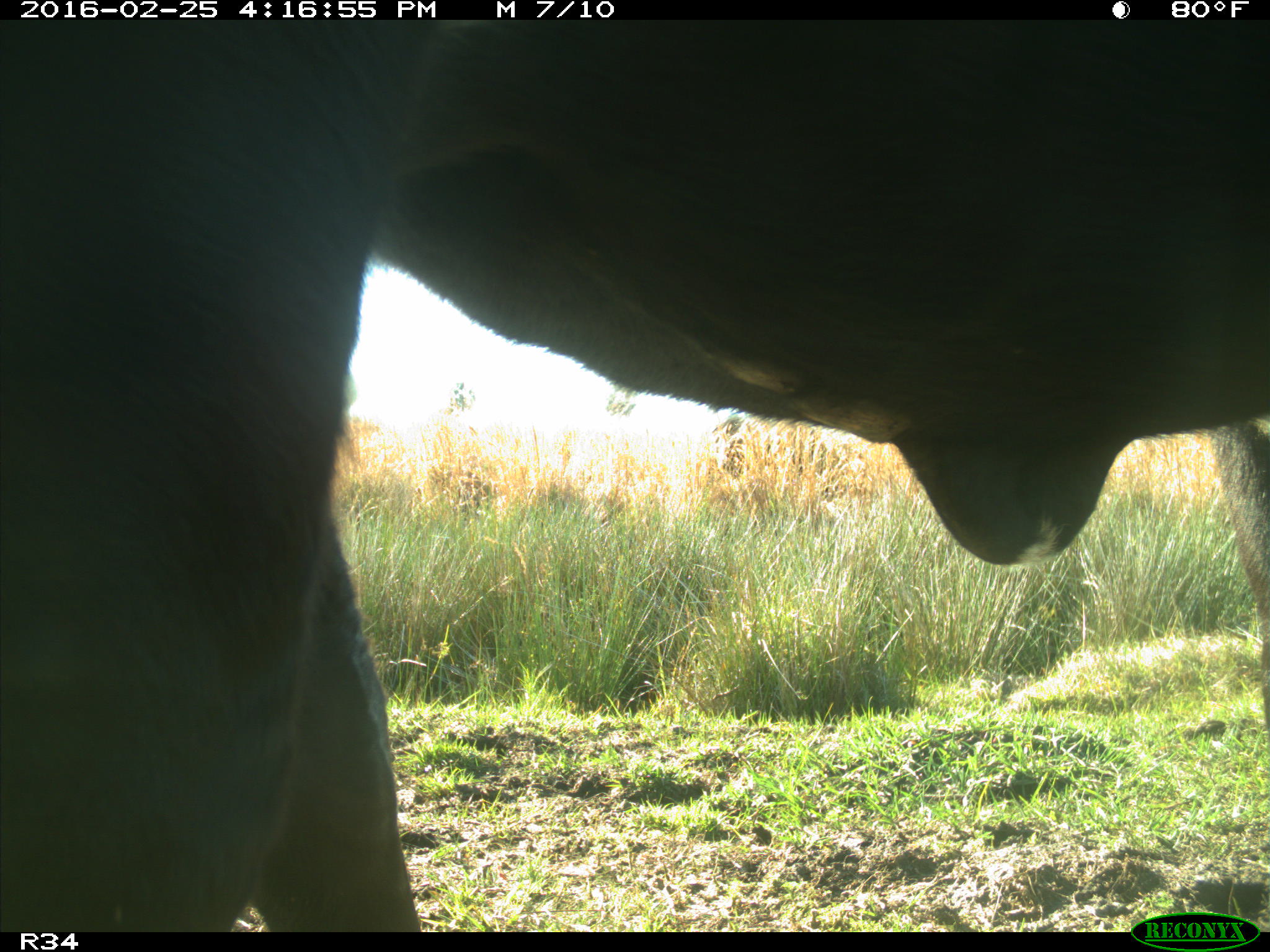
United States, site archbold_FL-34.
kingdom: Animalia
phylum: Chordata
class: Mammalia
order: Artiodactyla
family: Bovidae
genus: Bos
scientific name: Bos taurus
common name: domestic cow